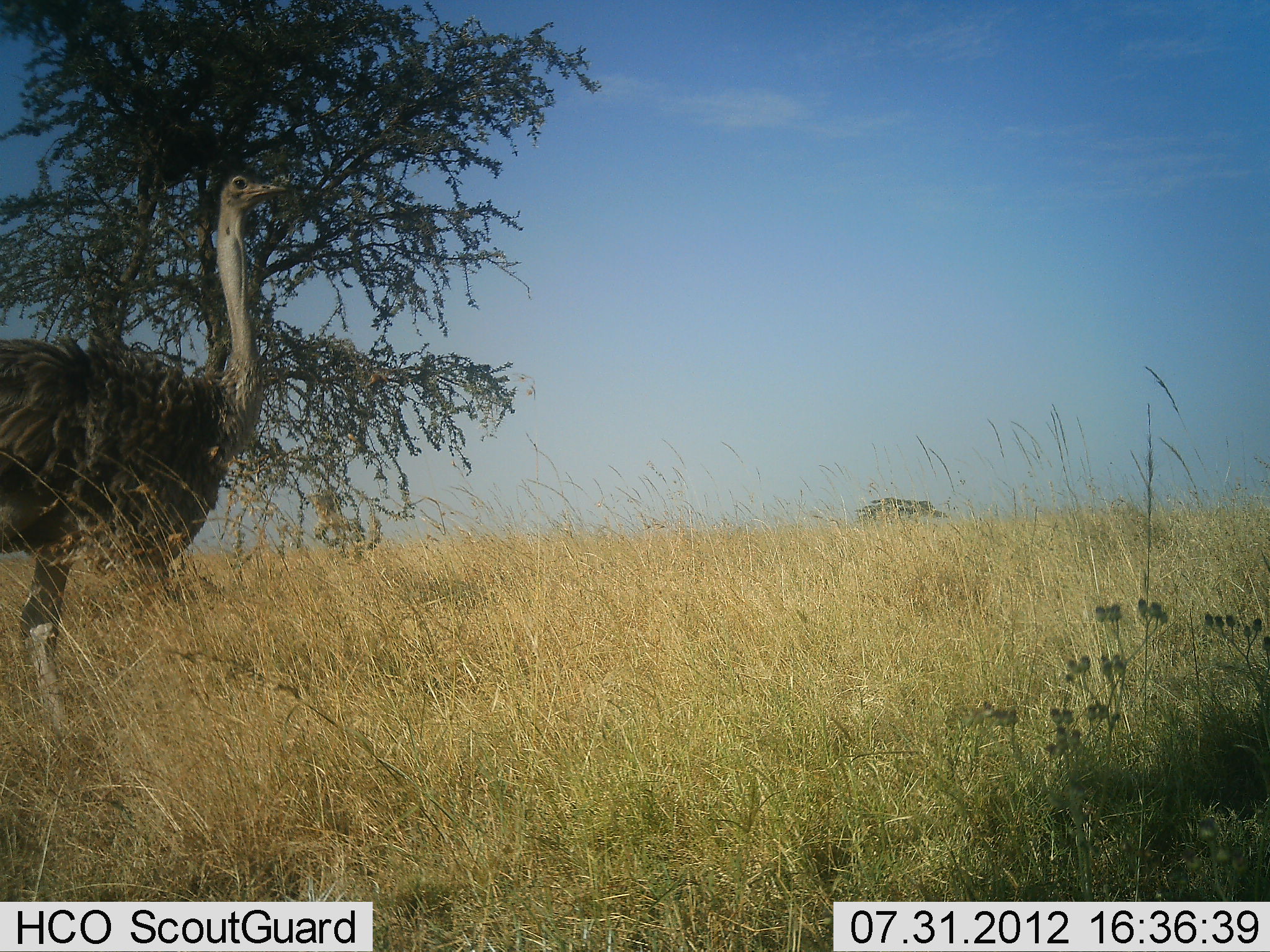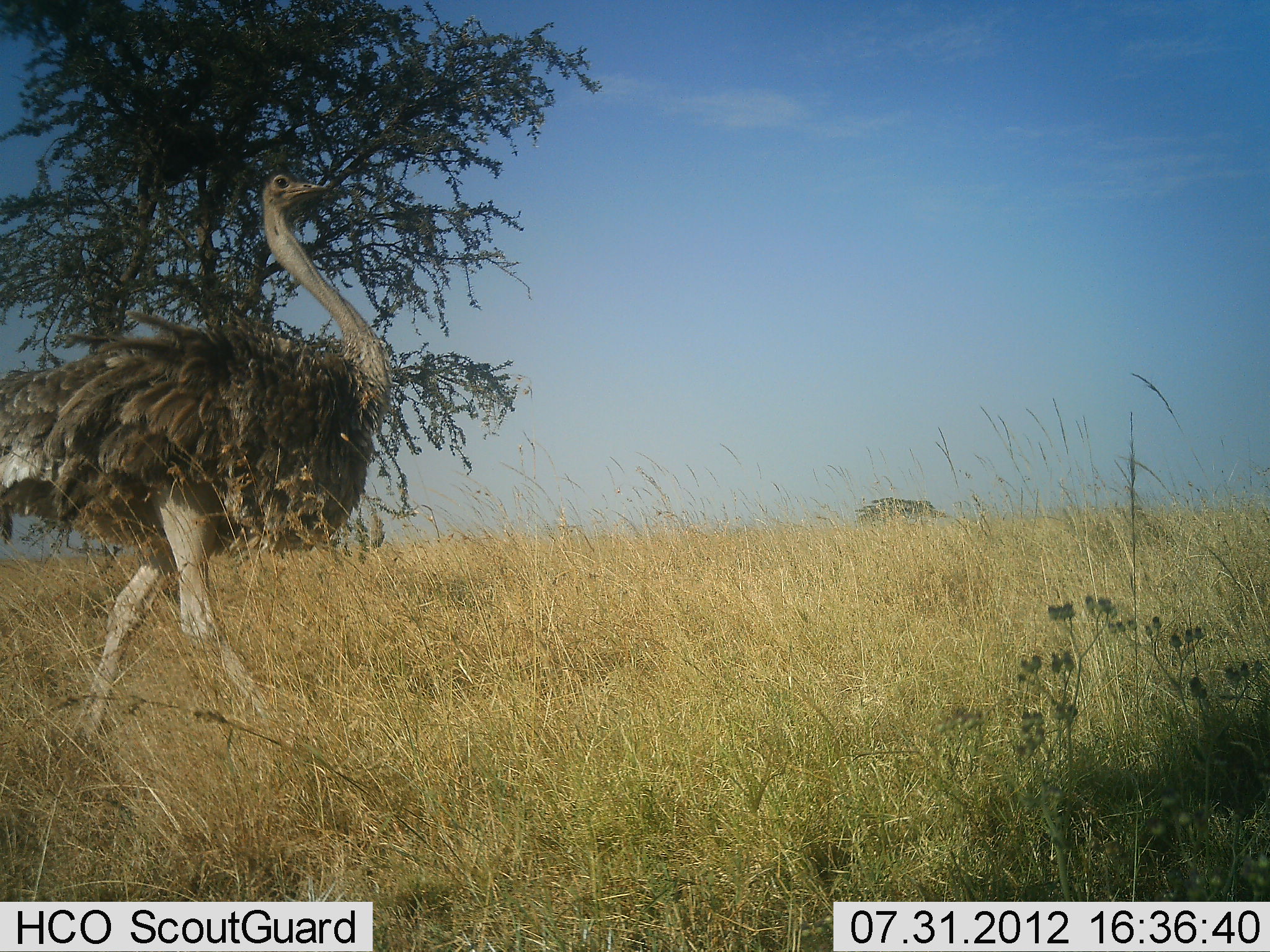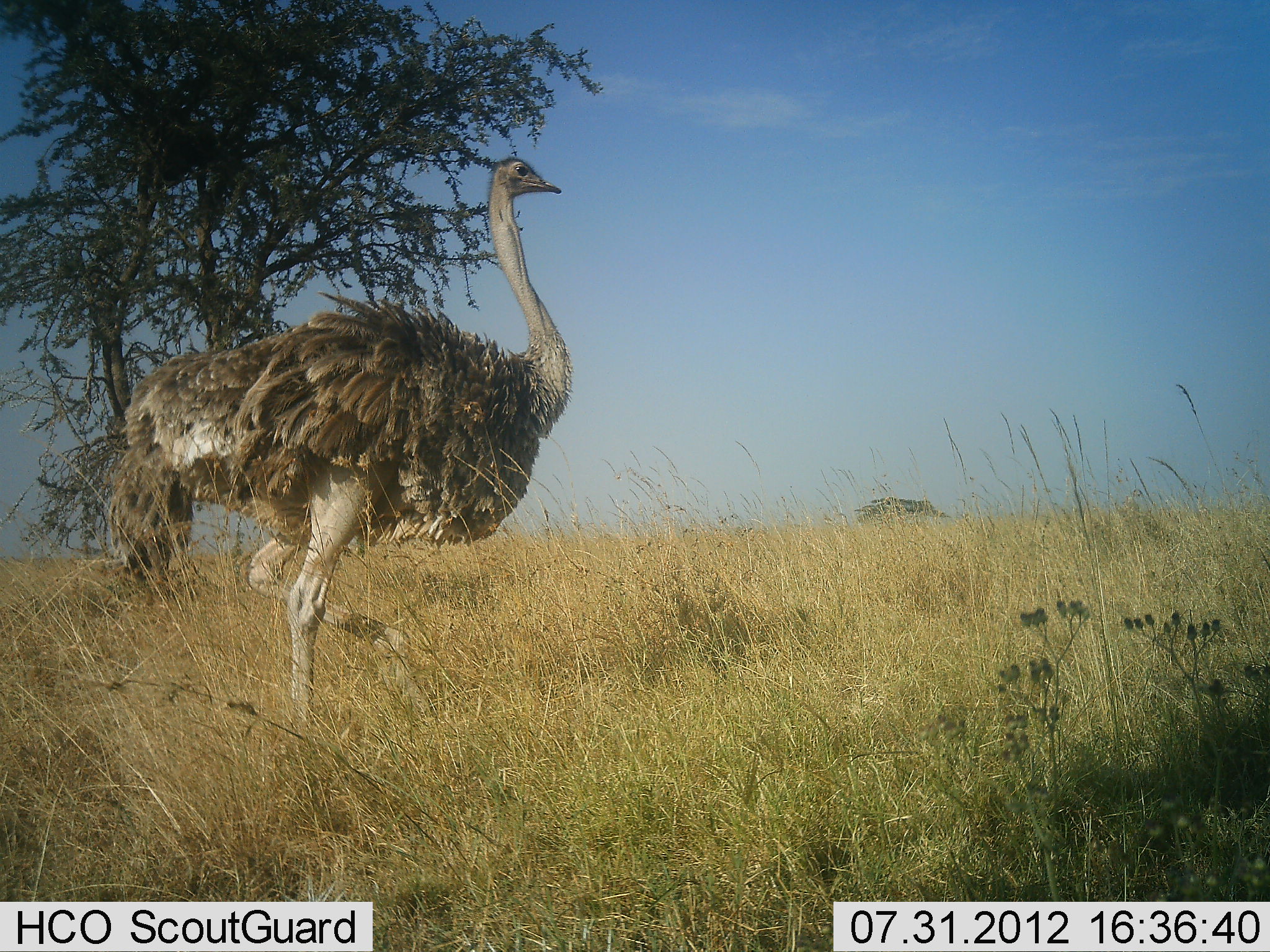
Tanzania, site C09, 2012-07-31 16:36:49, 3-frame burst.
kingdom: Animalia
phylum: Chordata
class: Aves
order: Struthioniformes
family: Struthionidae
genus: Struthio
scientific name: Struthio camelus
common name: ostrich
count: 1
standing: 0%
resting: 0%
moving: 100%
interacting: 0%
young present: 0%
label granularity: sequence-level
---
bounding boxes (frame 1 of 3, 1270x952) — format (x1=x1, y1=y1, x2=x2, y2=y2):
animal: (x1=0, y1=173, x2=297, y2=746)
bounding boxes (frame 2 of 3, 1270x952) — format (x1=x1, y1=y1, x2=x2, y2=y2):
animal: (x1=0, y1=169, x2=391, y2=767)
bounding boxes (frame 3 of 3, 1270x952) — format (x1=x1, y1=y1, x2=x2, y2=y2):
animal: (x1=98, y1=158, x2=567, y2=745)